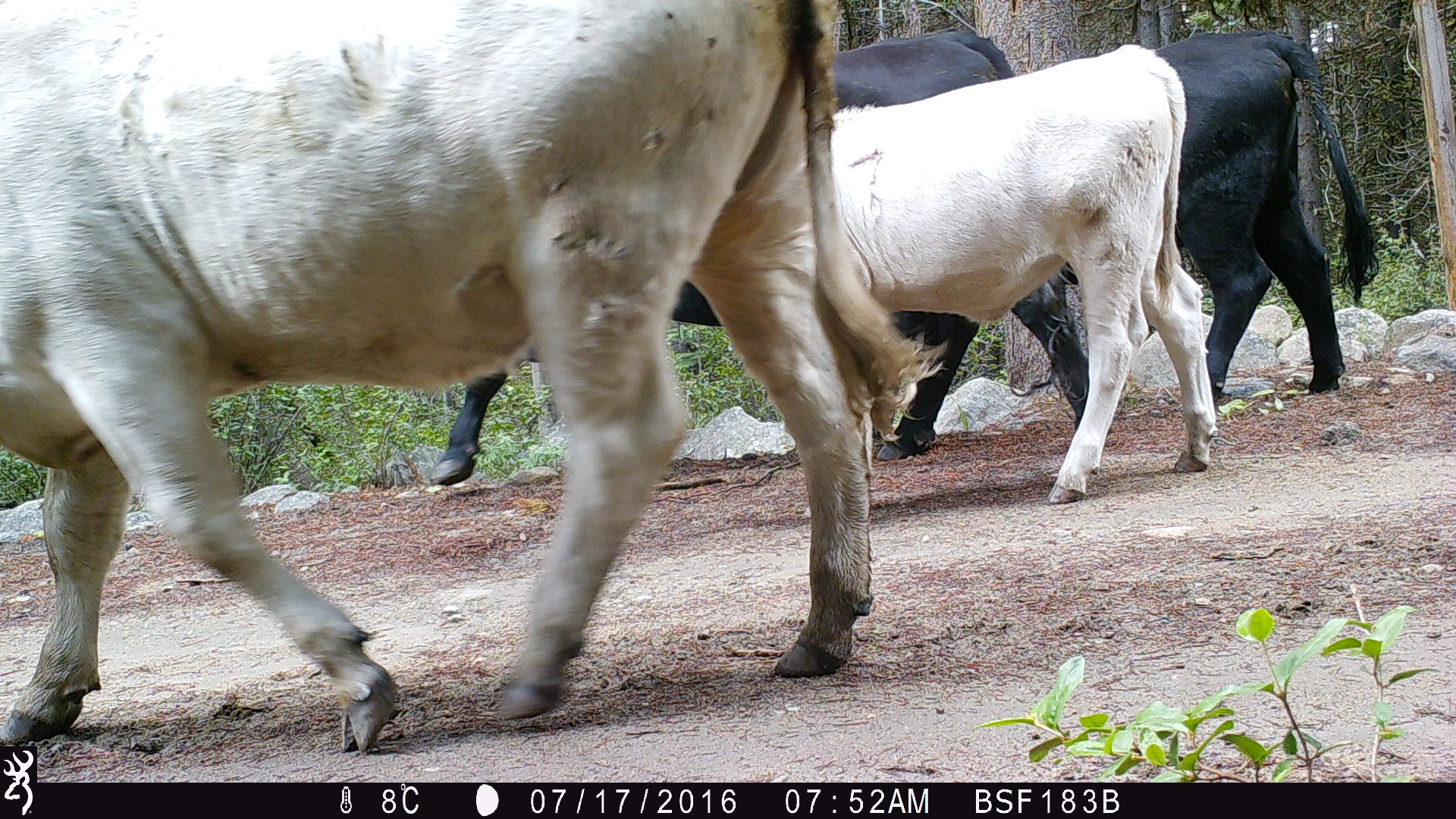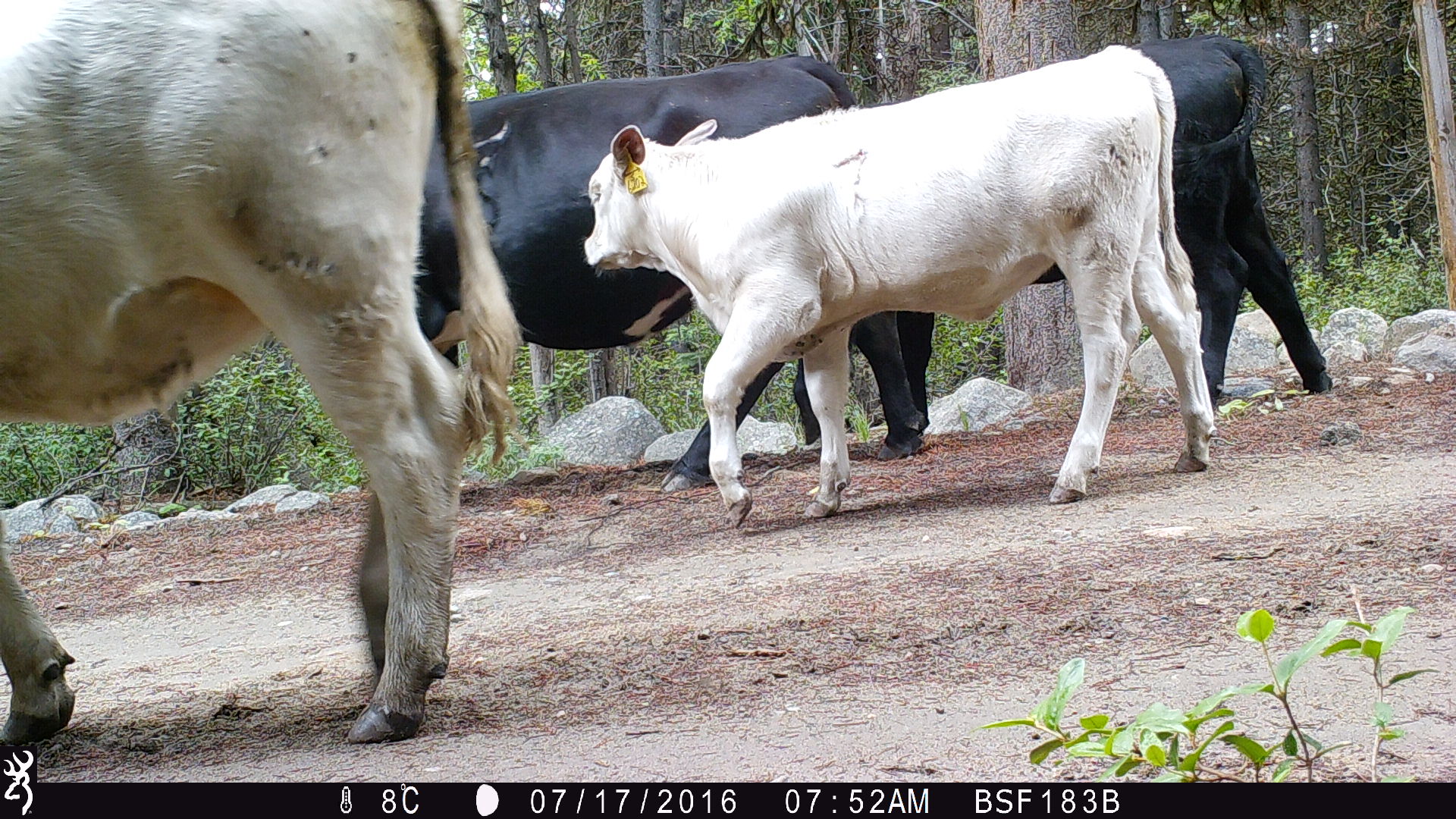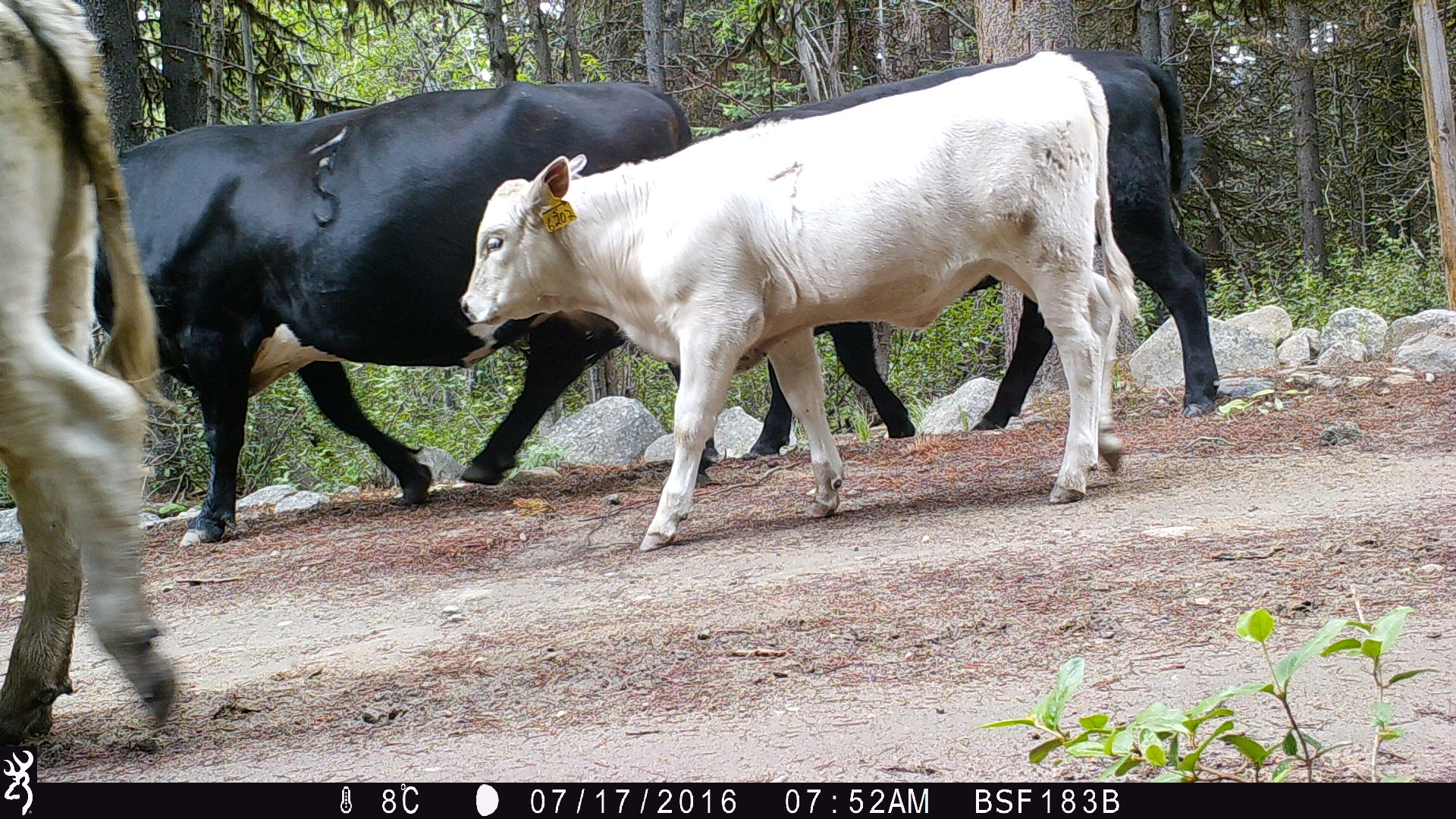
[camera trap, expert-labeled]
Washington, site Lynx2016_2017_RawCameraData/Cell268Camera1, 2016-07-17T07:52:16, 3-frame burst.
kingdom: Animalia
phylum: Chordata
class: Mammalia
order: Artiodactyla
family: Bovidae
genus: Bos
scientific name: Bos taurus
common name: domestic cattle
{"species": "domestic cattle (Bos taurus)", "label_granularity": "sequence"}